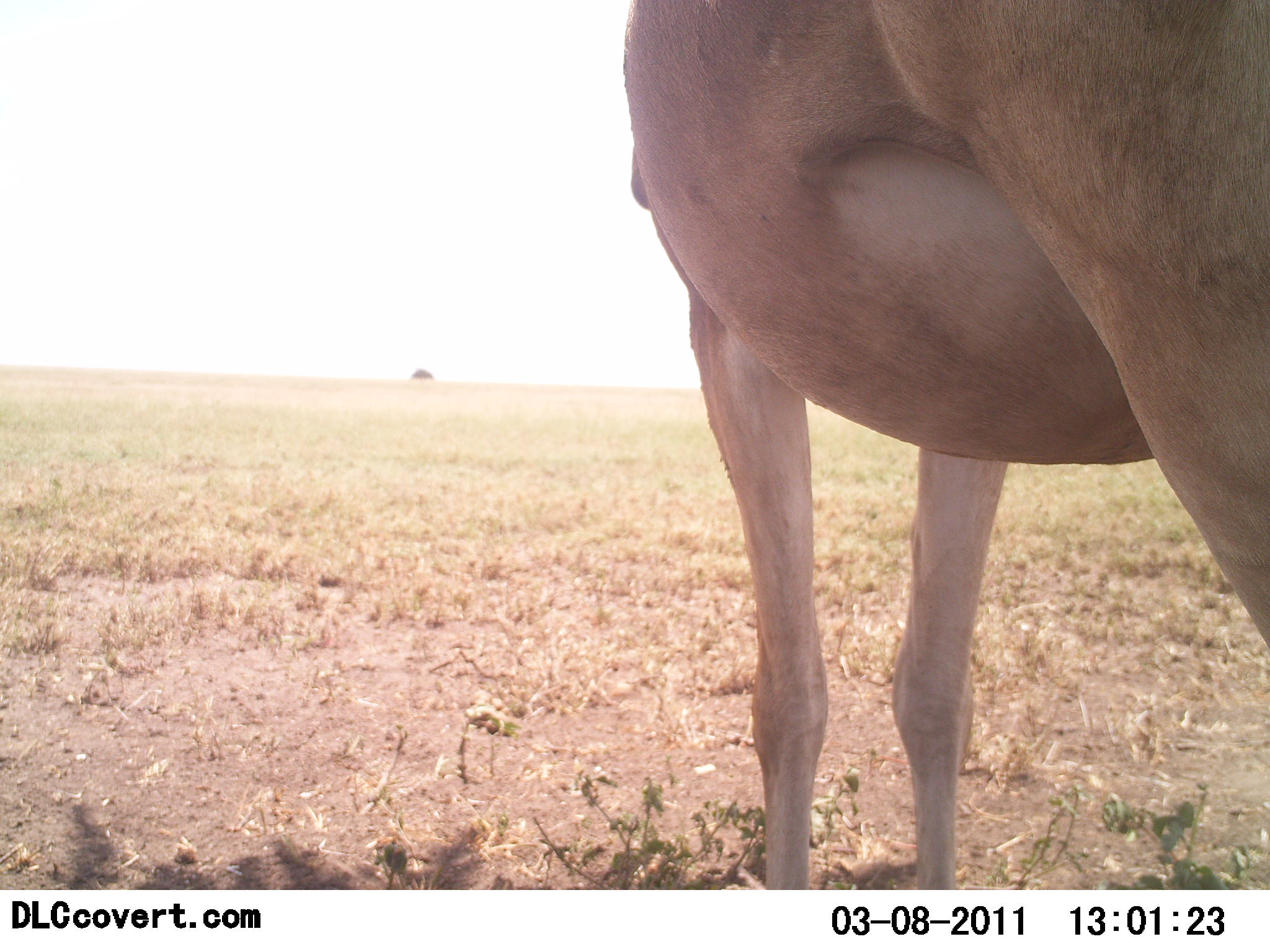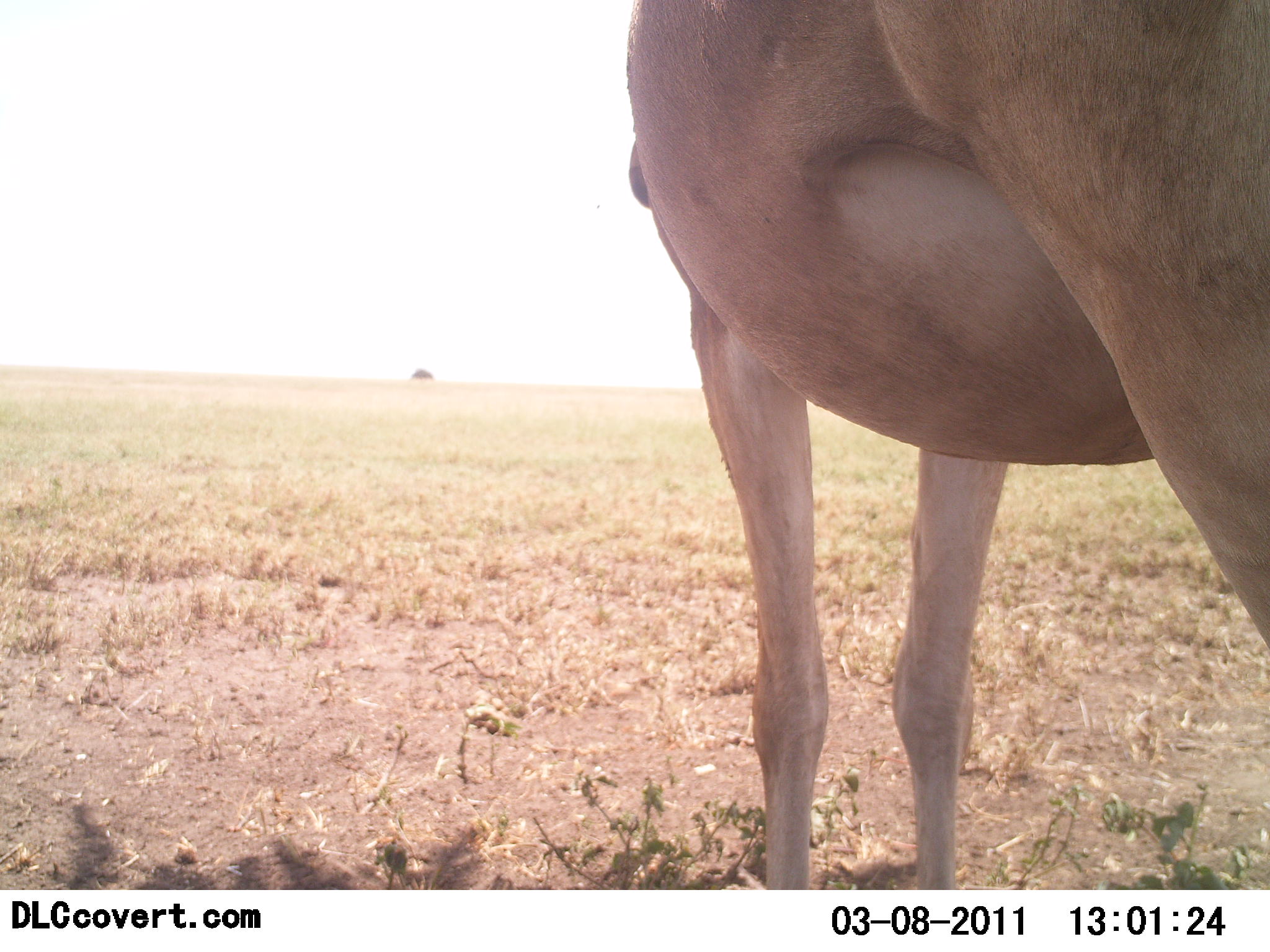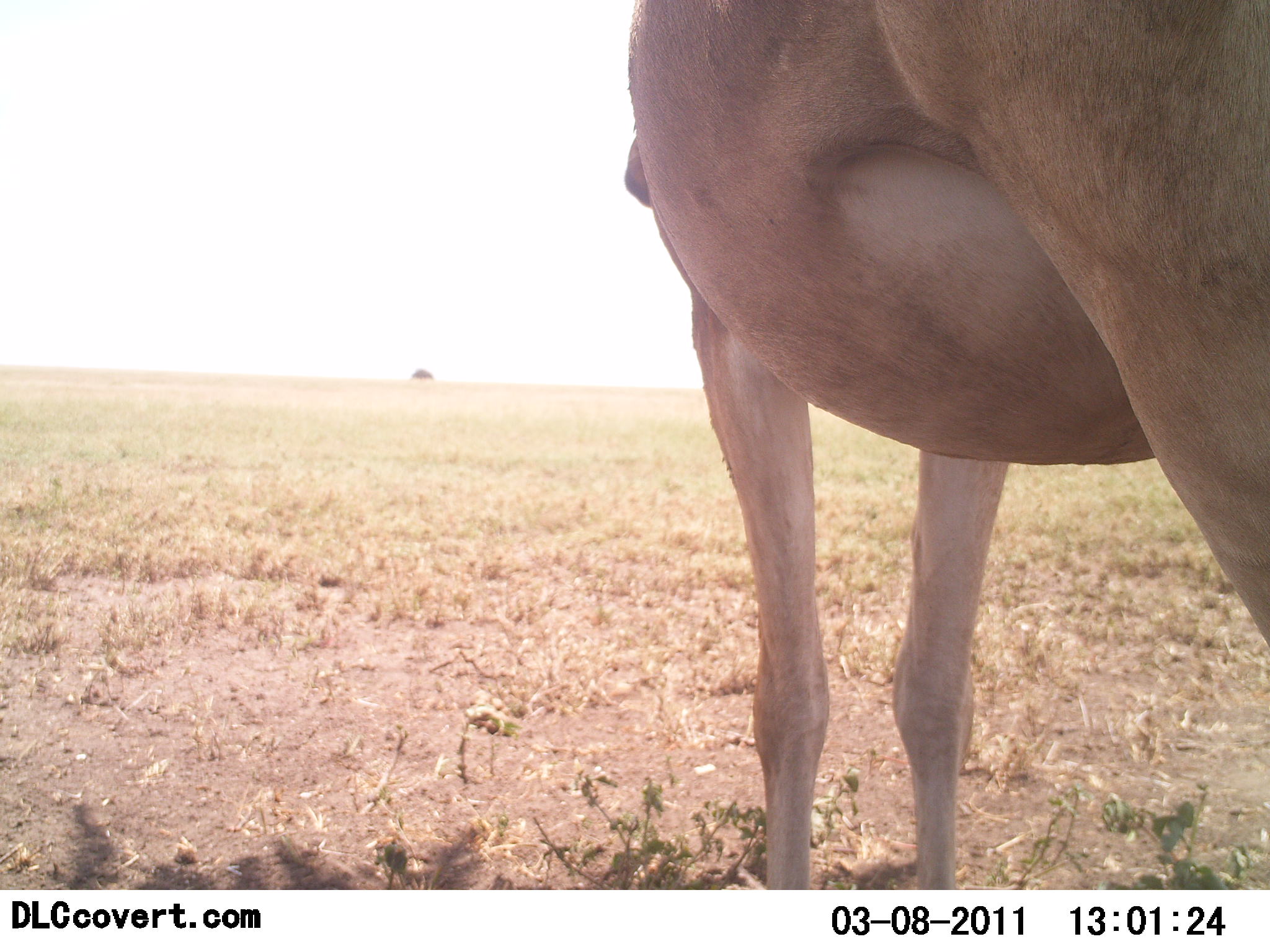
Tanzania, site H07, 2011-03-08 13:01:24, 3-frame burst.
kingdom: Animalia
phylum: Chordata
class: Mammalia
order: Artiodactyla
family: Bovidae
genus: Alcelaphus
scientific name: Alcelaphus buselaphus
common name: hartebeest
Hartebeest (Alcelaphus buselaphus), count 1. Behavior (volunteer vote fractions): standing 100%, resting 0%, moving 0%, interacting 0%. Young present (vote fraction): 0%. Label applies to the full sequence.